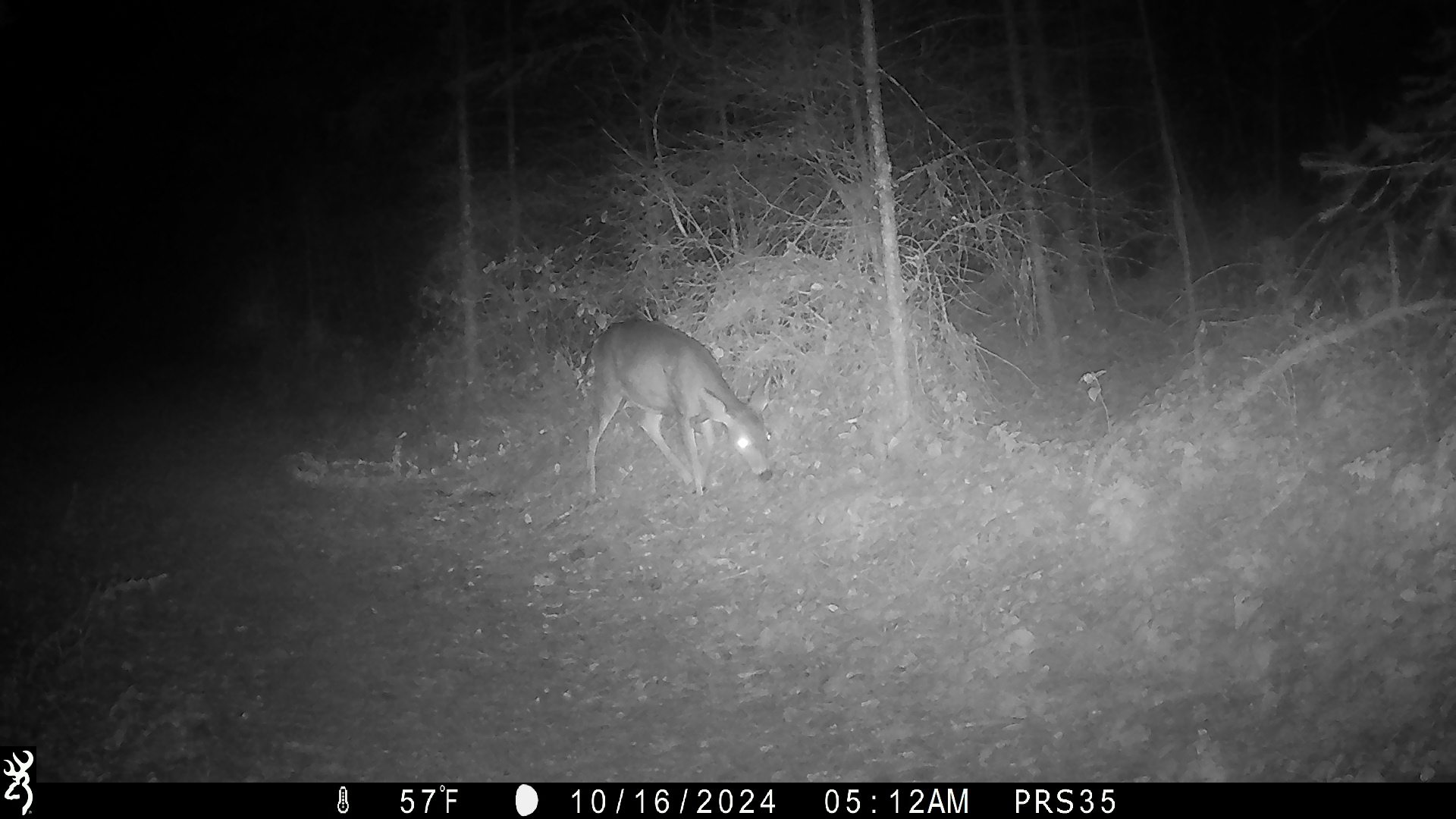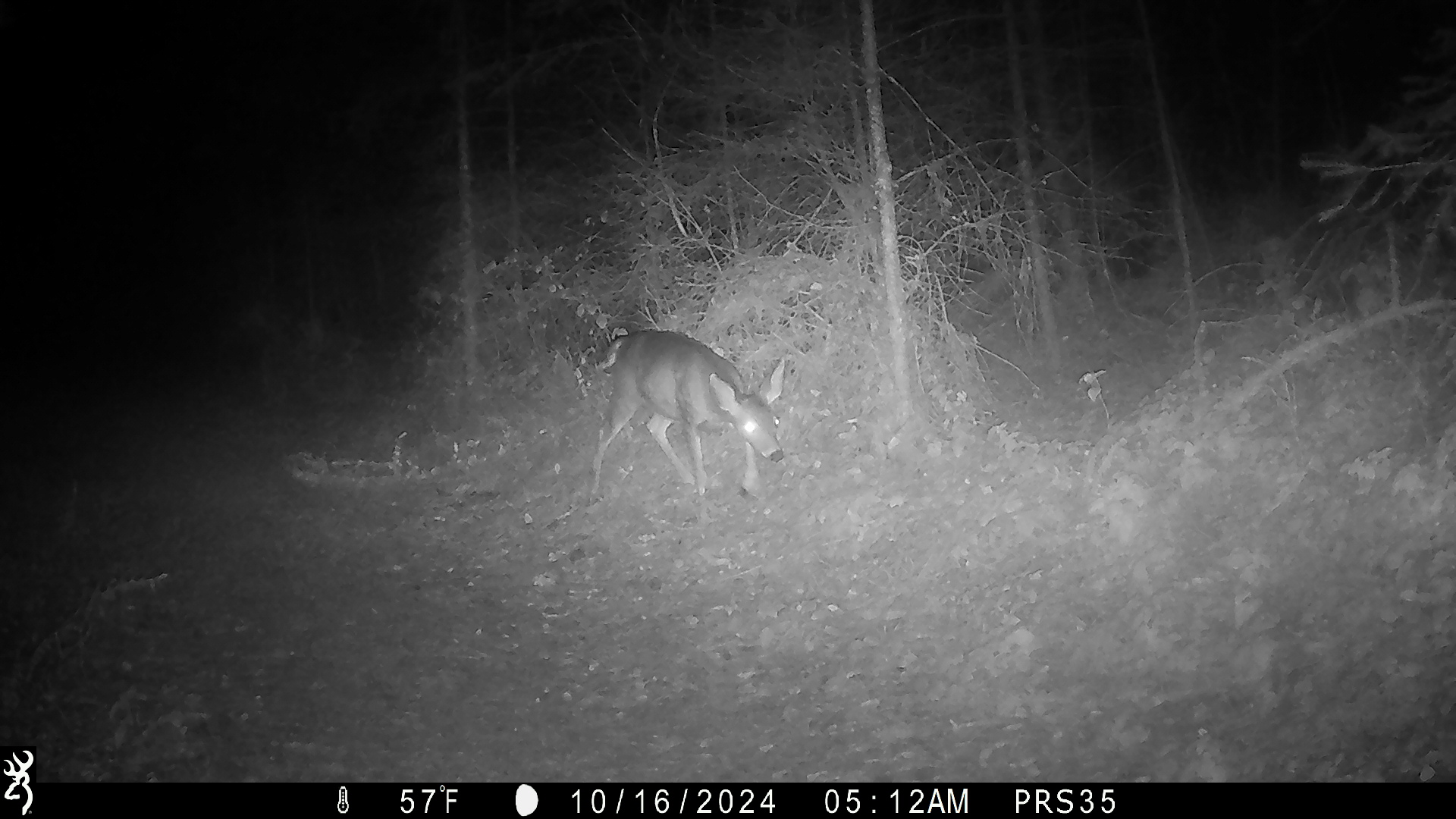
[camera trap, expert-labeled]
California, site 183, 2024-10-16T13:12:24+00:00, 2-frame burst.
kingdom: Animalia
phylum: Chordata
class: Mammalia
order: Artiodactyla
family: Cervidae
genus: Odocoileus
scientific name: Odocoileus hemionus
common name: mule deer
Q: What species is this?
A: Mule deer (Odocoileus hemionus).